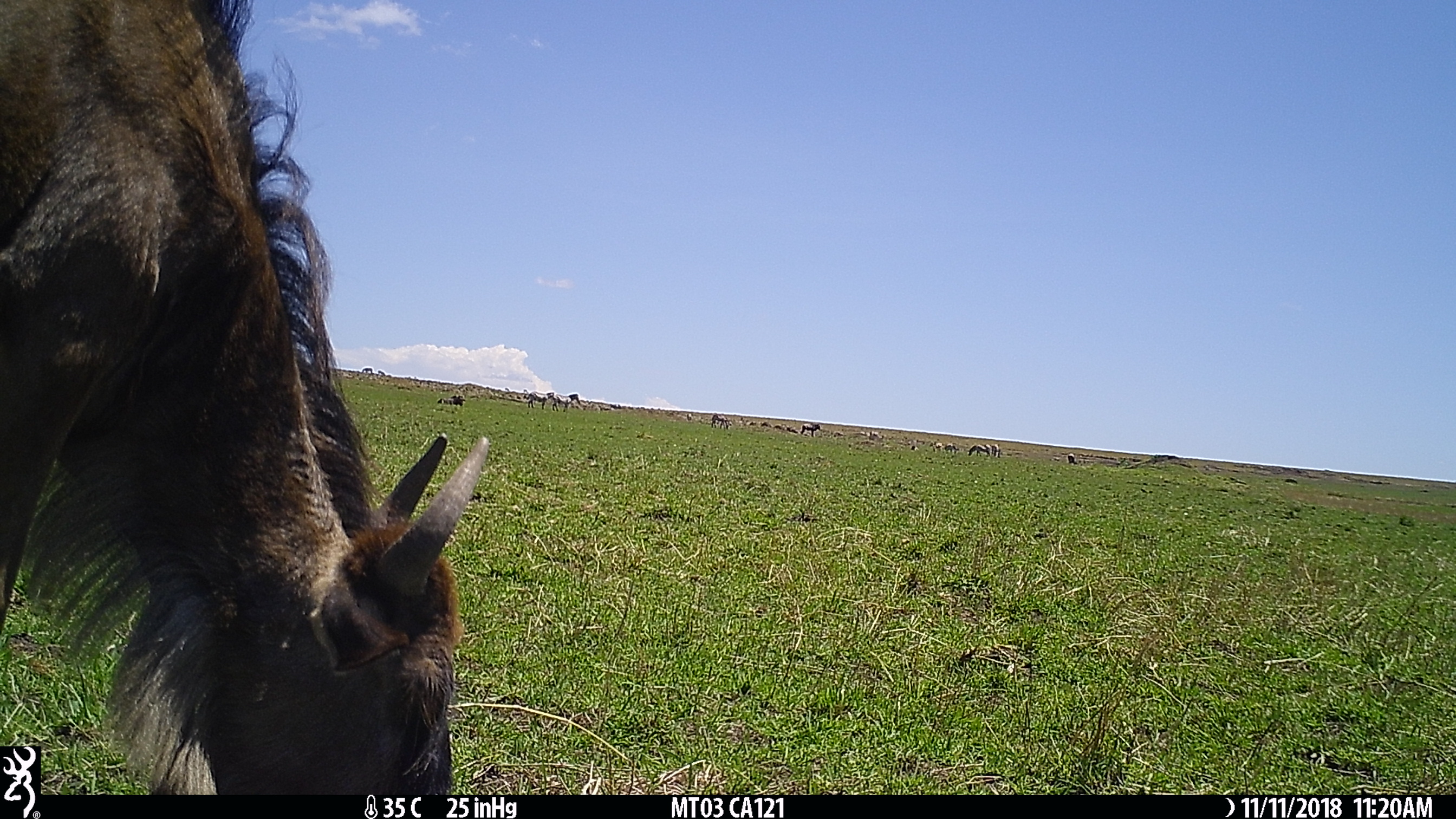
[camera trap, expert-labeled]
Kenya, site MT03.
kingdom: Animalia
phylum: Chordata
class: Mammalia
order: Artiodactyla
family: Bovidae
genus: Connochaetes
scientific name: Connochaetes taurinus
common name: blue wildebeest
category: wildebeest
Wildebeest (blue wildebeest) (Connochaetes taurinus).